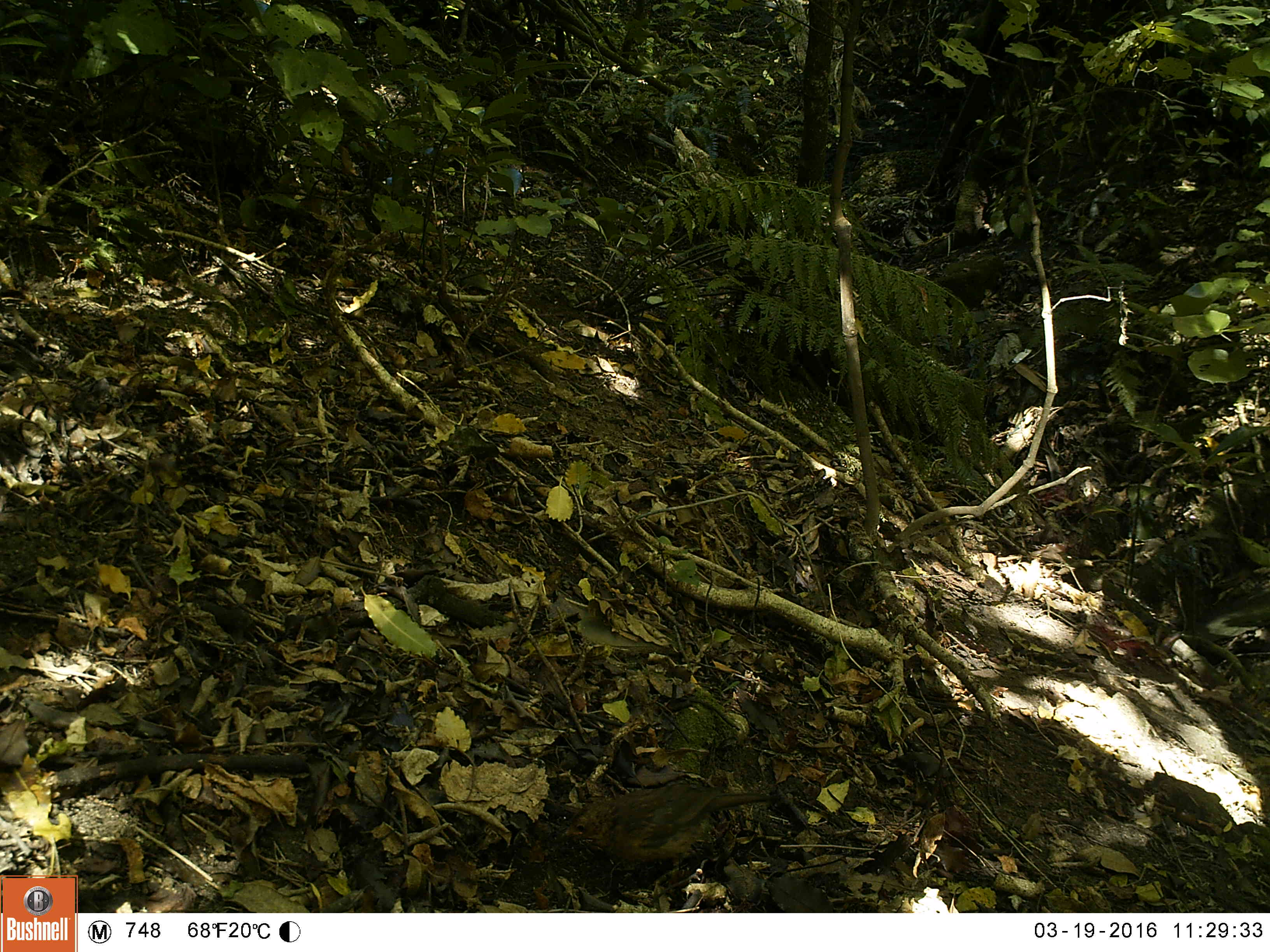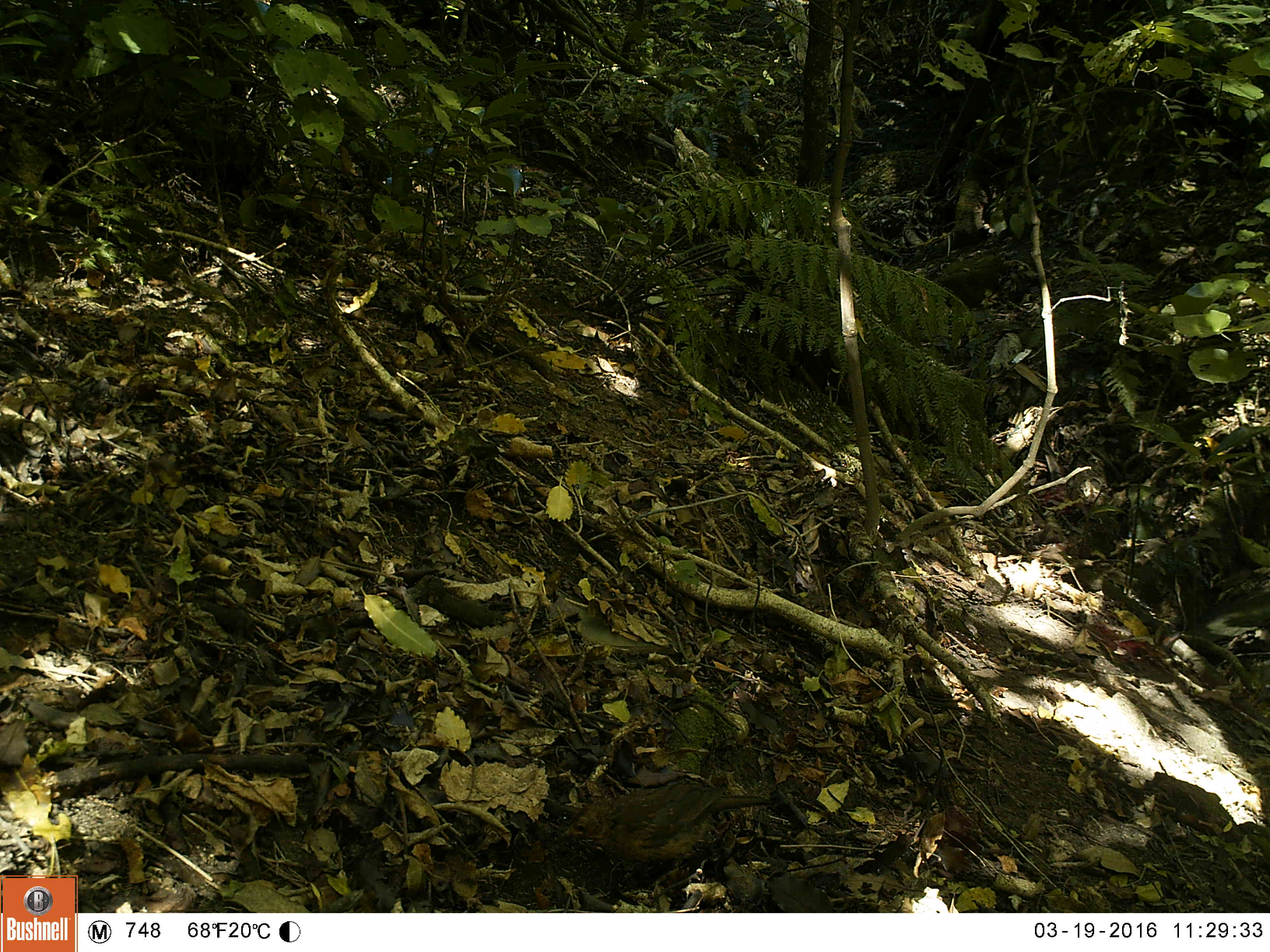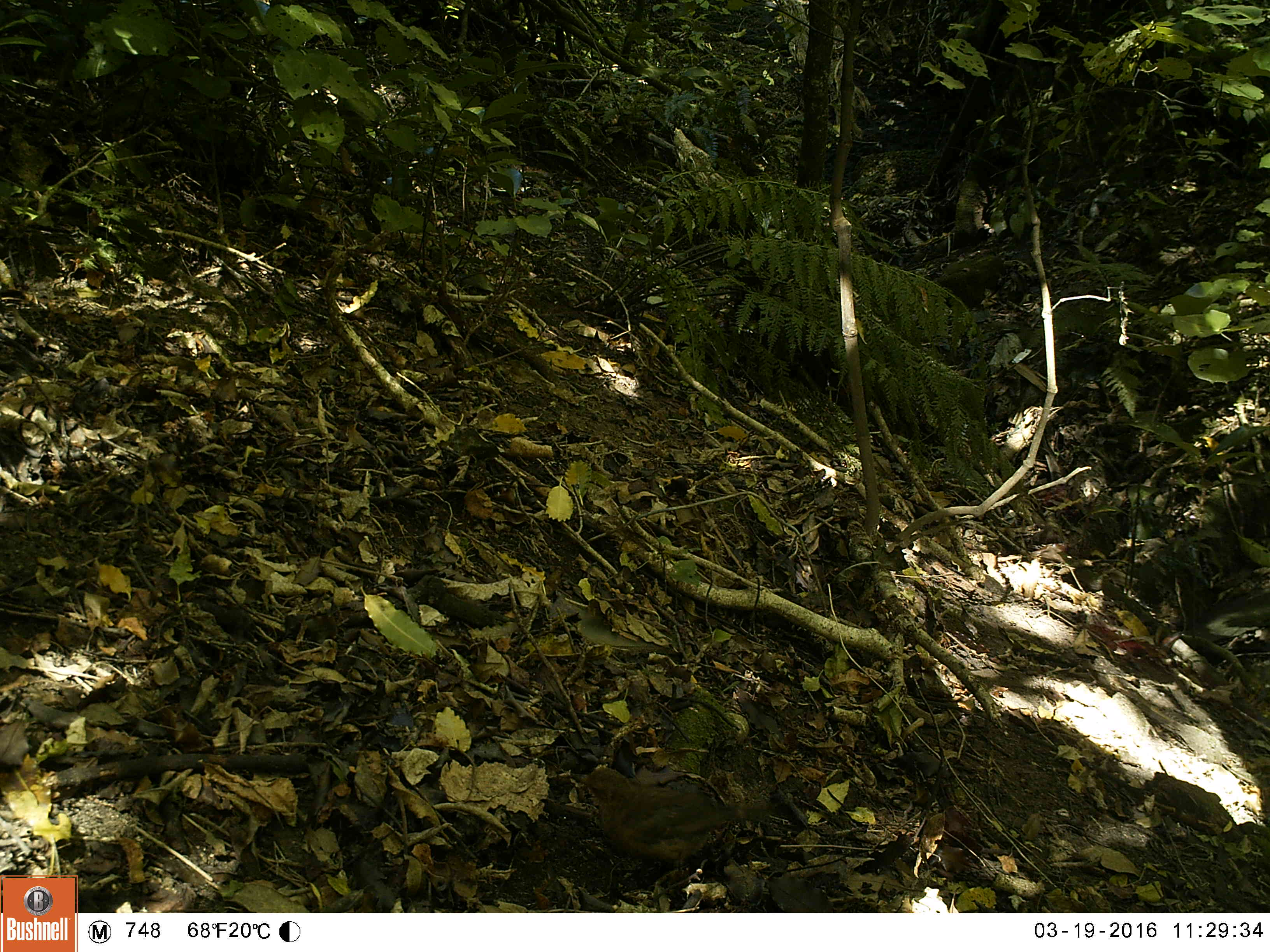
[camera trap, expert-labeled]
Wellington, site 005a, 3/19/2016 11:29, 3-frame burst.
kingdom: Animalia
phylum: Chordata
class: Aves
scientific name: Aves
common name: bird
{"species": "bird (Aves)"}